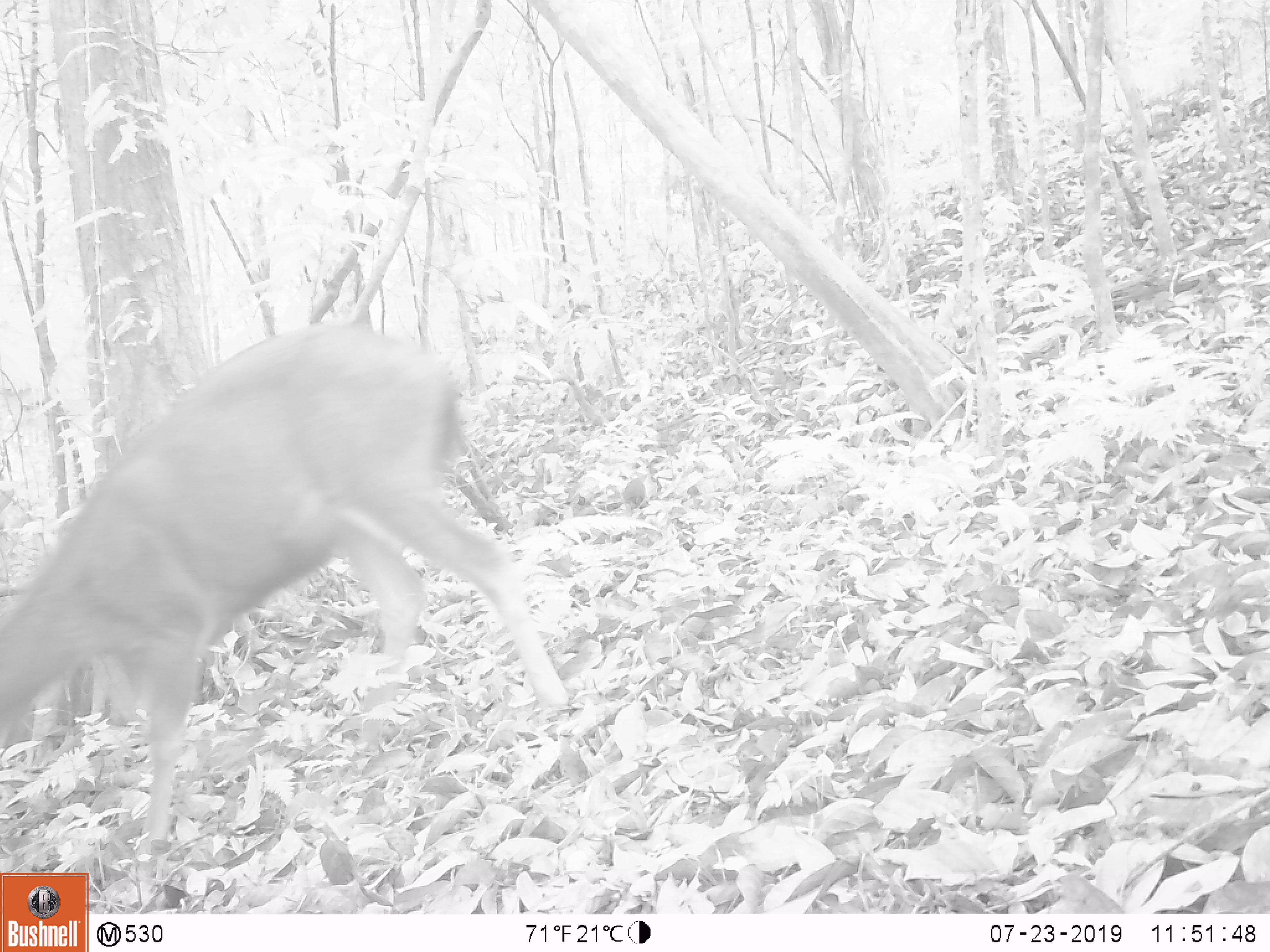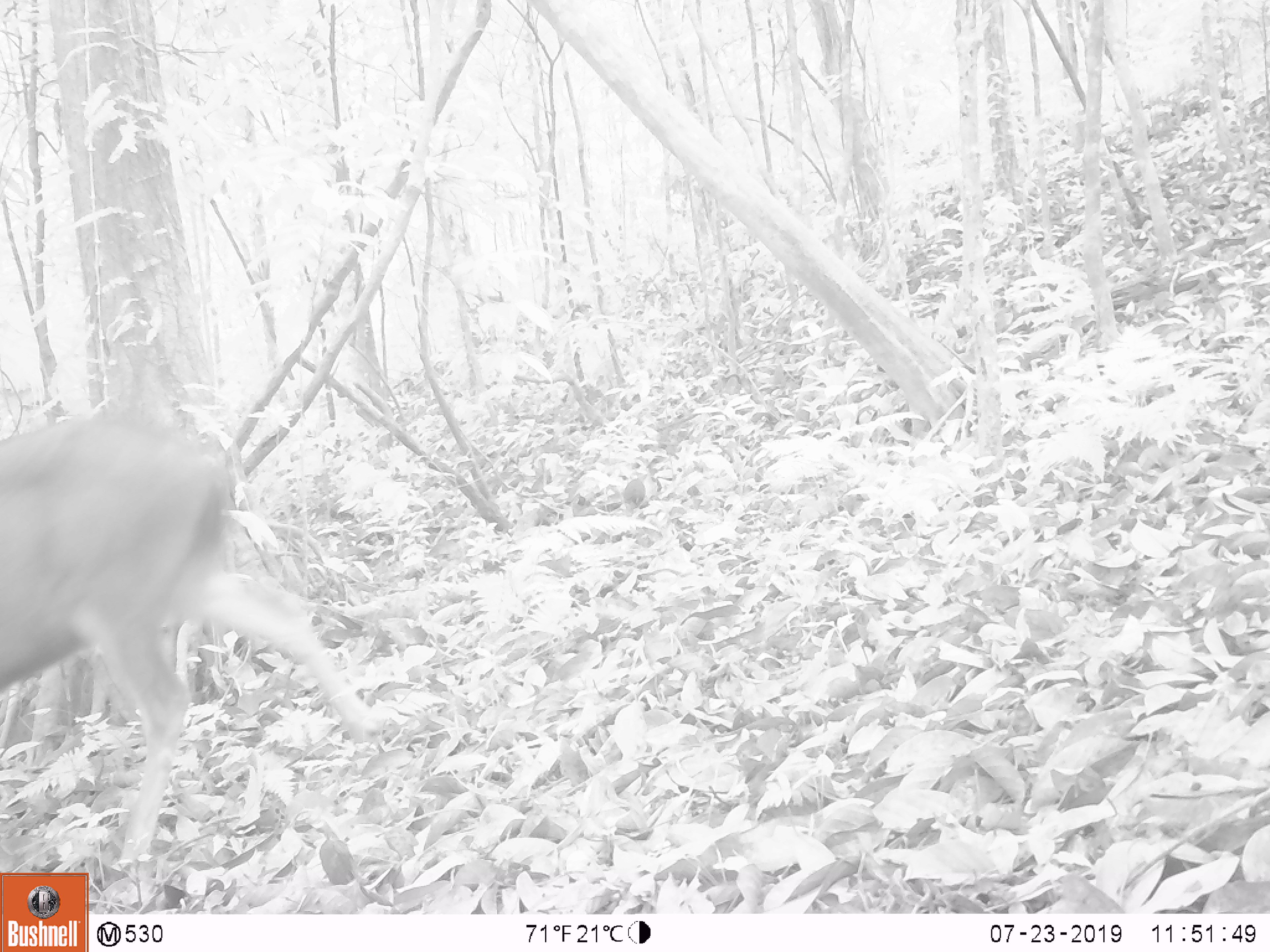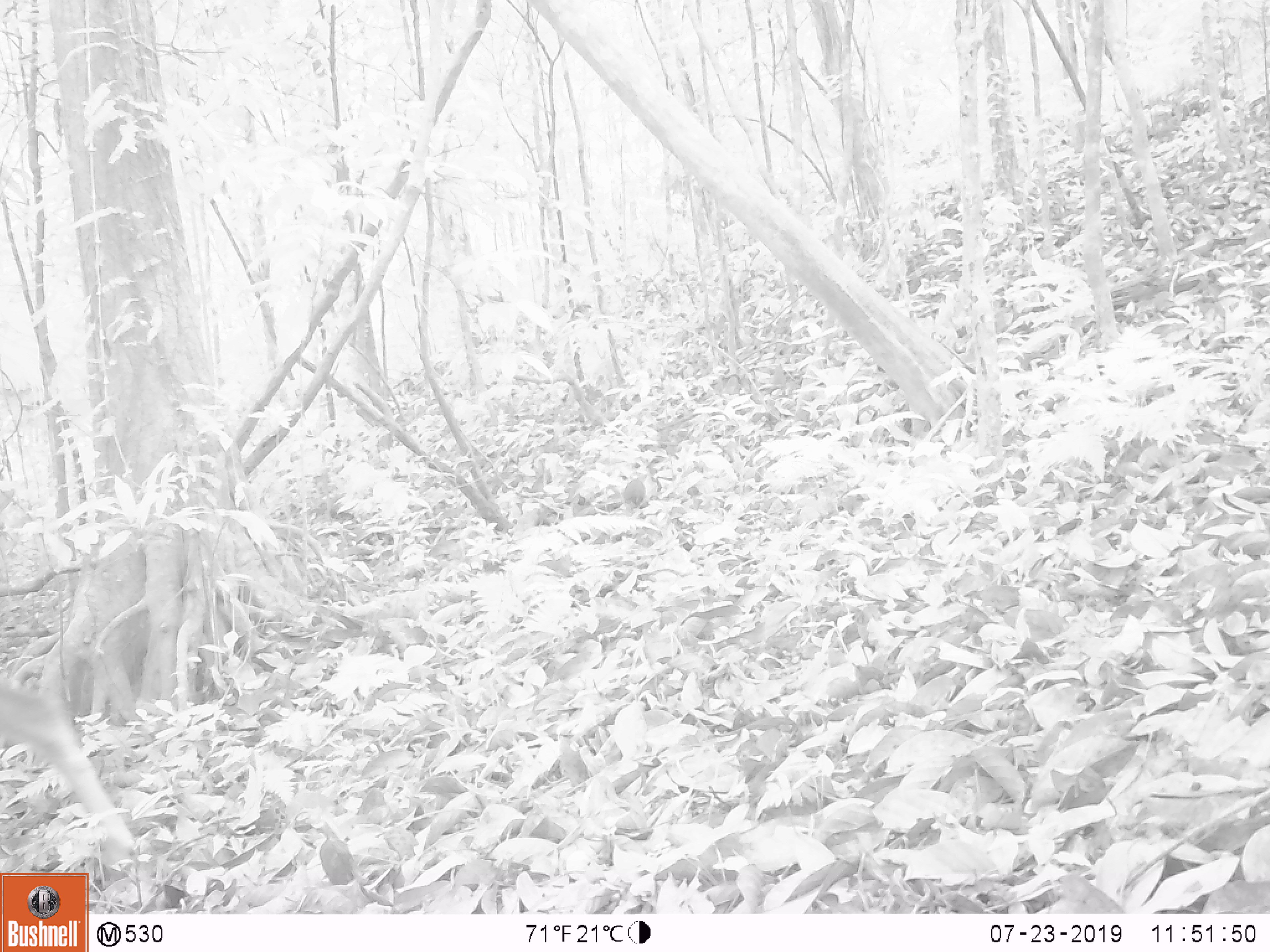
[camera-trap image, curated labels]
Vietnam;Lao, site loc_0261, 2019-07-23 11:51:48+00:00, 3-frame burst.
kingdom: Animalia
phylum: Chordata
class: Mammalia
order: Artiodactyla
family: Cervidae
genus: Rusa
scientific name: Rusa unicolor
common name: sambar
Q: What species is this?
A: Sambar (Rusa unicolor).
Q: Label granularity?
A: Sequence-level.